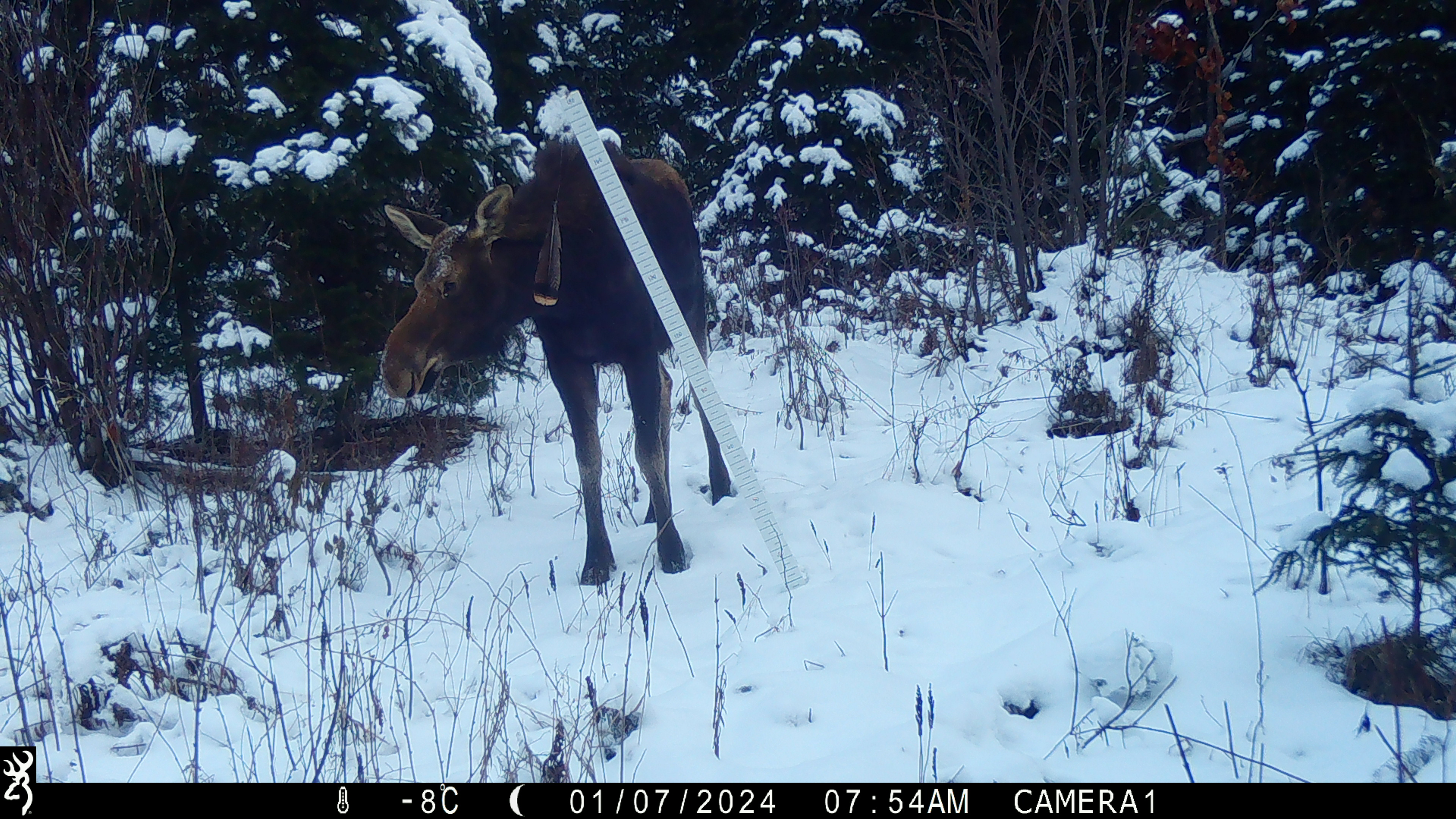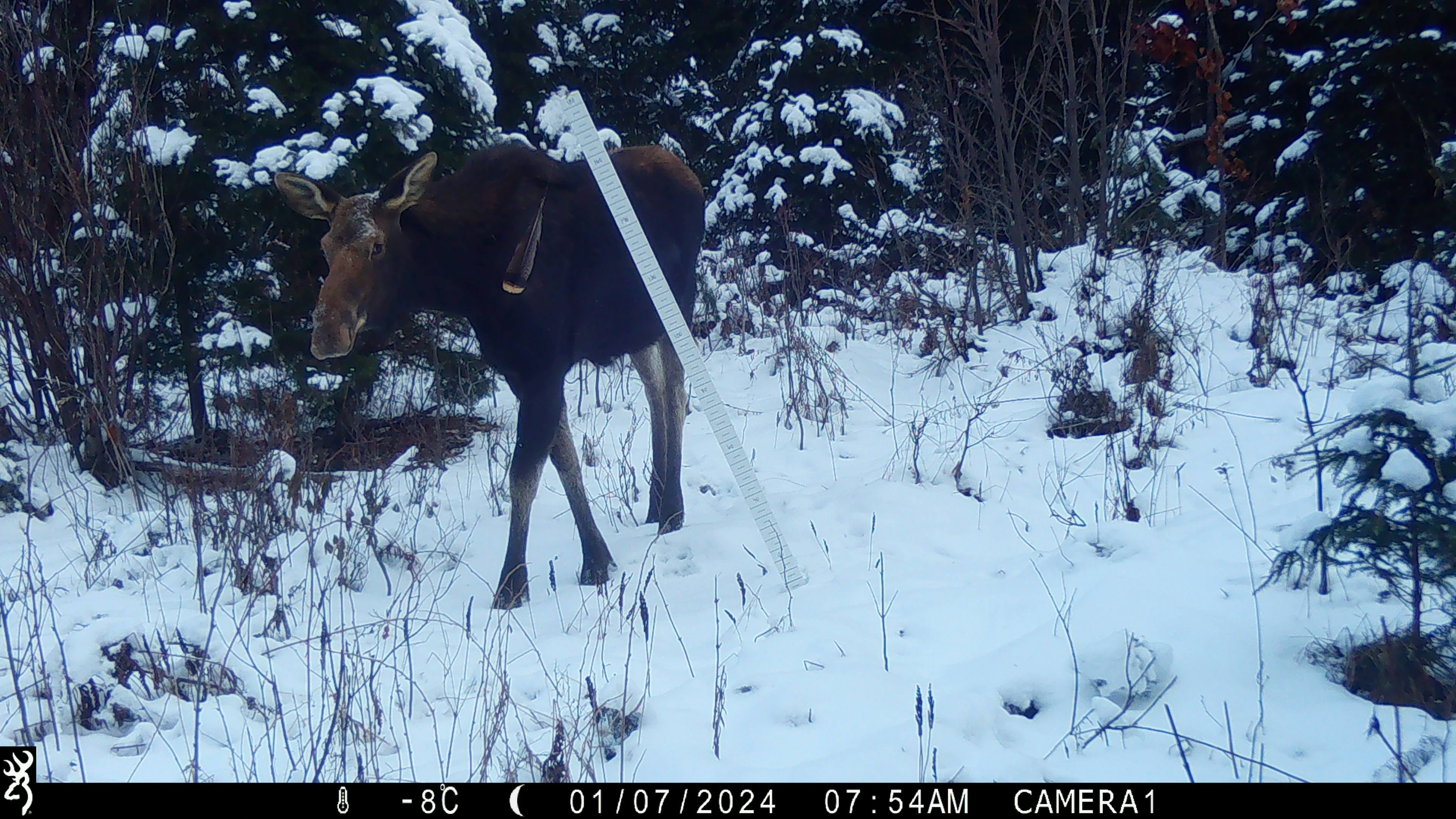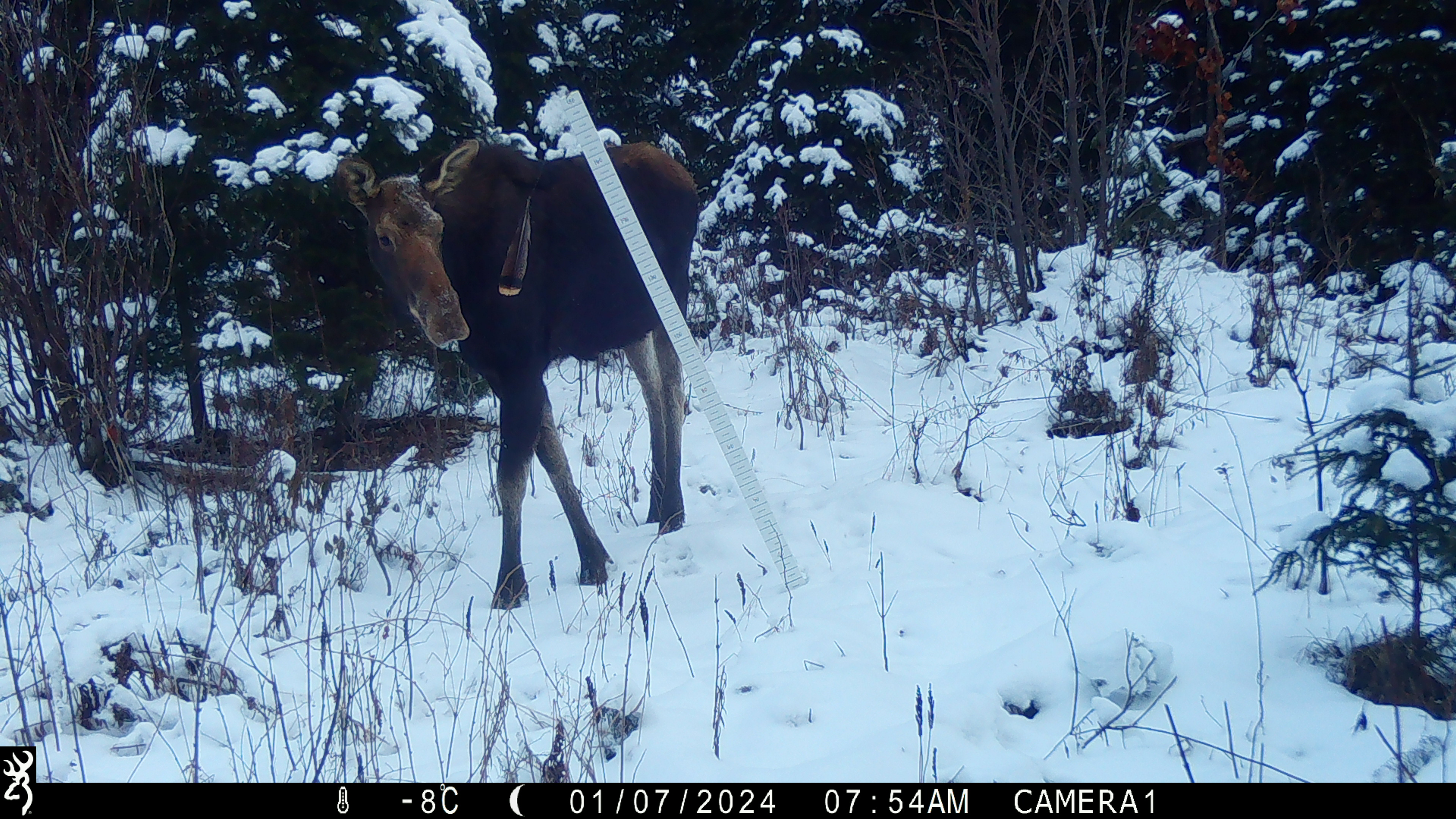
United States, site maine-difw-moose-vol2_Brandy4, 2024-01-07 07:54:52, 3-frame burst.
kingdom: Animalia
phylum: Chordata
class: Mammalia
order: Artiodactyla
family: Cervidae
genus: Alces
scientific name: Alces alces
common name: moose